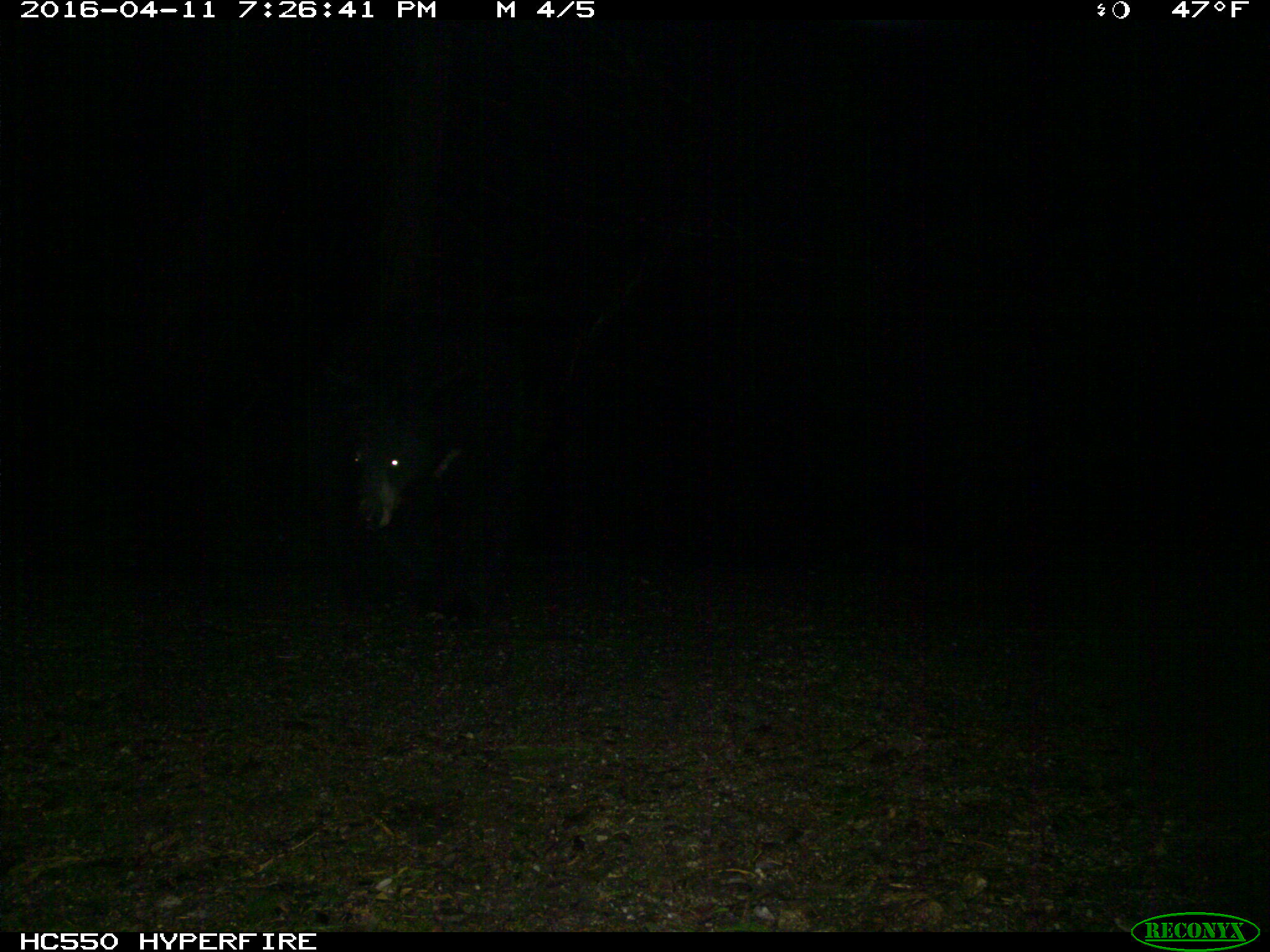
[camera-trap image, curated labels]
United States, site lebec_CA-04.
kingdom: Animalia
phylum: Chordata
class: Mammalia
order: Carnivora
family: Ursidae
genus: Ursus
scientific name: Ursus americanus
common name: american black bear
Ursus americanus (american black bear).